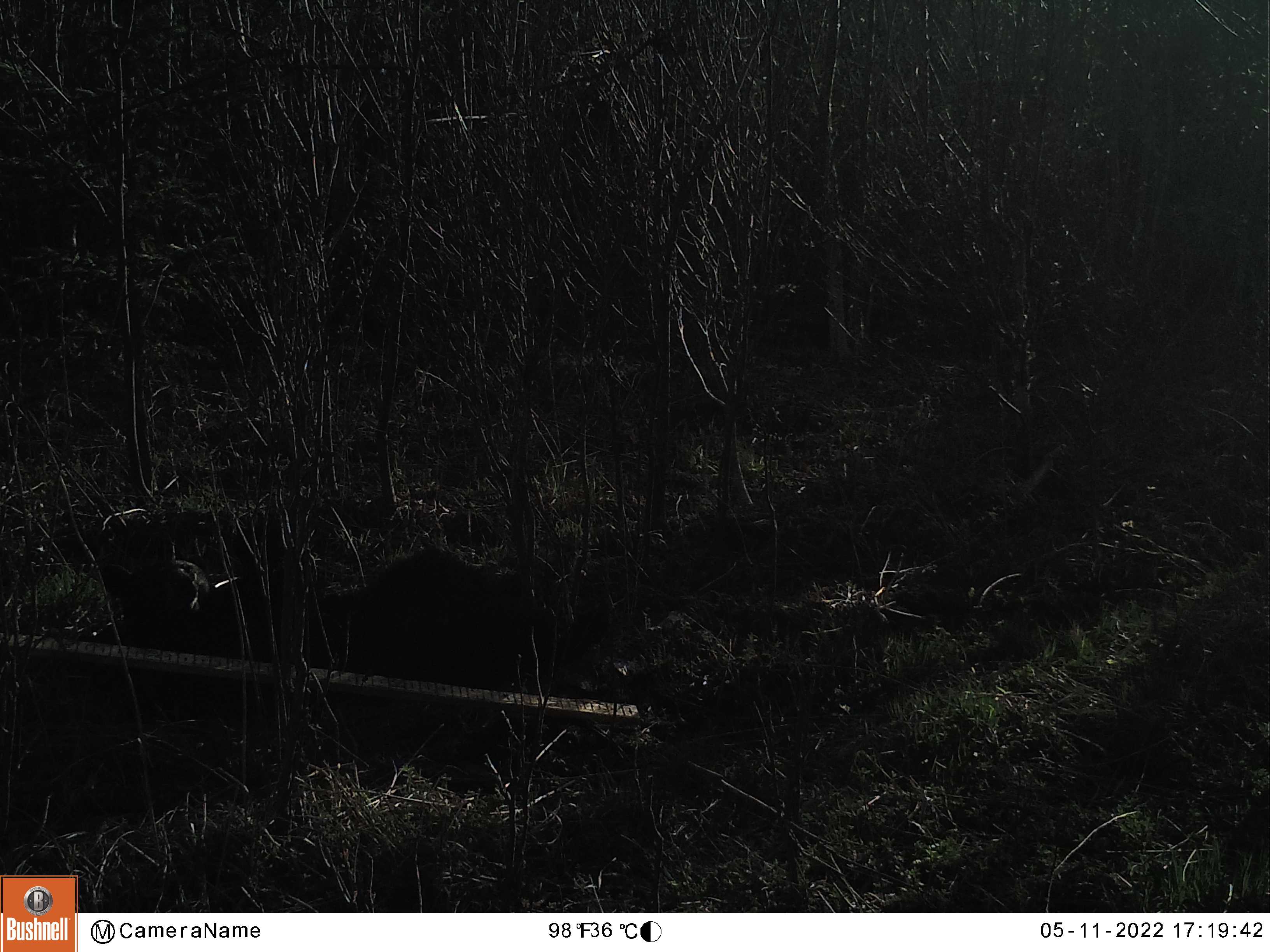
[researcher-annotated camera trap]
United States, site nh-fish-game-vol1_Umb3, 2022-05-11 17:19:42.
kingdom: Animalia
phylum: Chordata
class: Mammalia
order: Carnivora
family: Ursidae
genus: Ursus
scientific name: Ursus americanus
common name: black bear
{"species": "black bear (Ursus americanus)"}